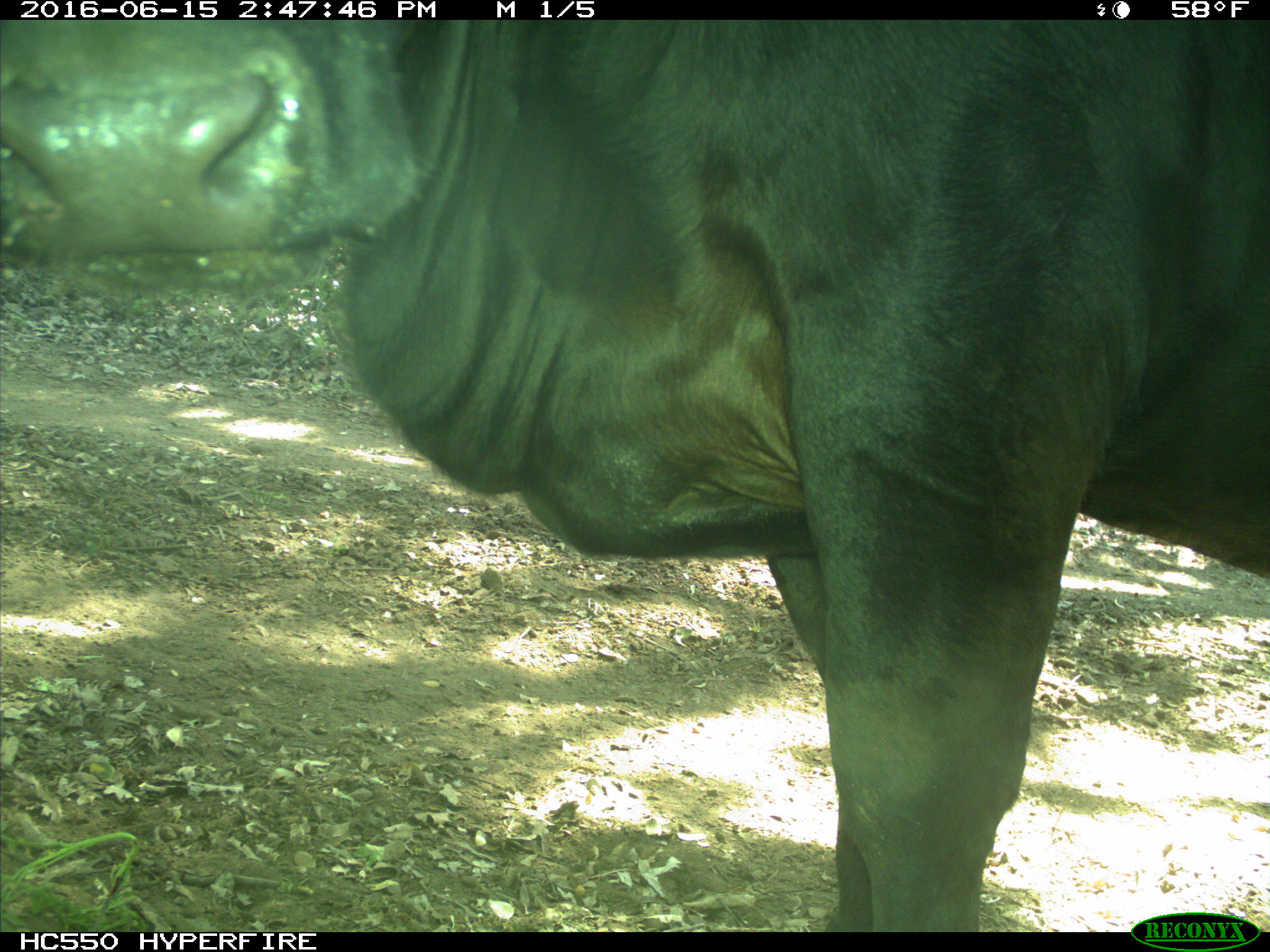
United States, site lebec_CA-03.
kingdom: Animalia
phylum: Chordata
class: Mammalia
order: Artiodactyla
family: Bovidae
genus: Bos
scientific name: Bos taurus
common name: domestic cow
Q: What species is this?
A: Bos taurus (domestic cow).